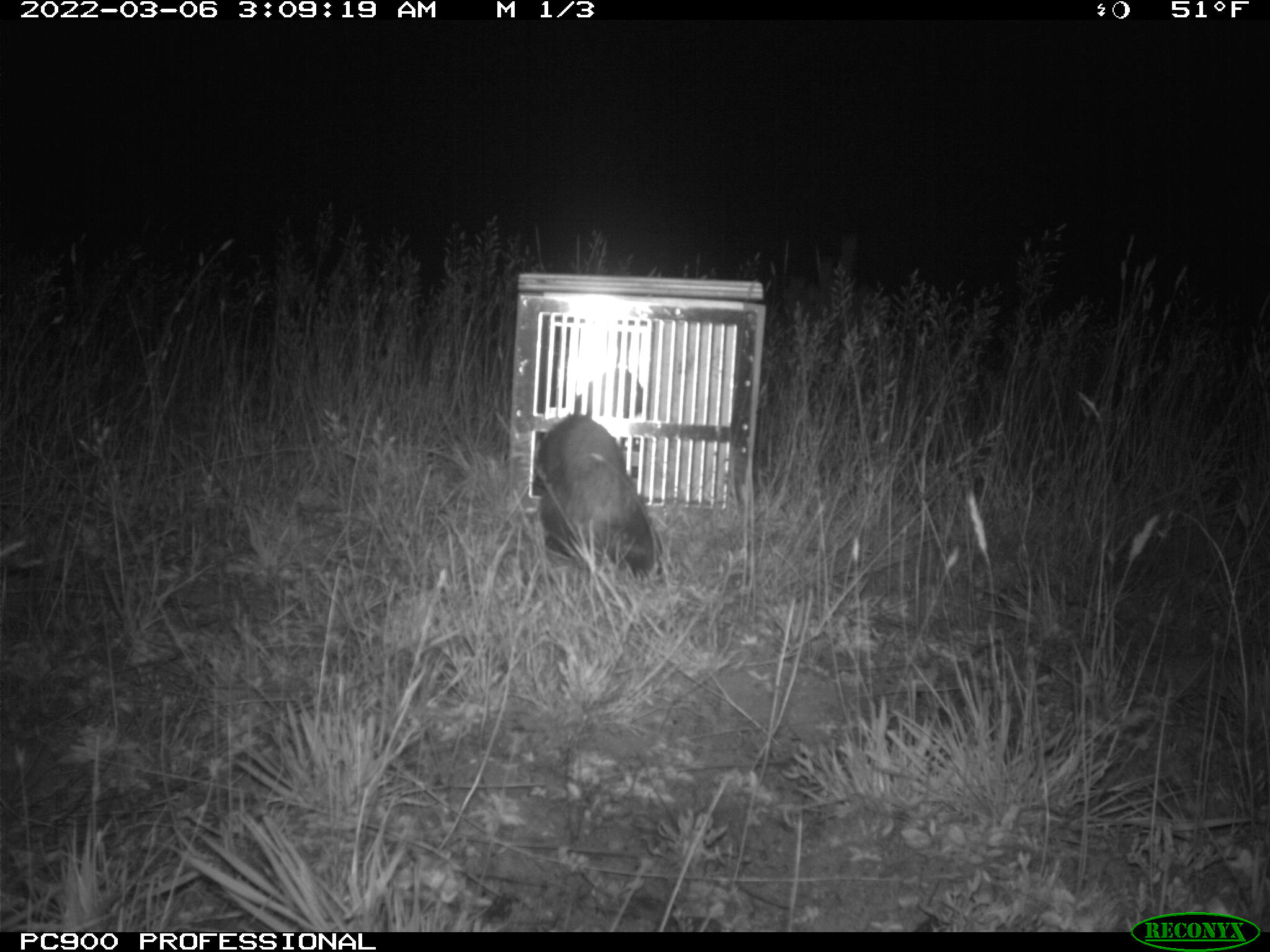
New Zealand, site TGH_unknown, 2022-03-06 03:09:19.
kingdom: Animalia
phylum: Chordata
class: Mammalia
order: Carnivora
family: Mustelidae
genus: Mustela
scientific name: Mustela furo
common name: ferret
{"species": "ferret (Mustela furo)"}